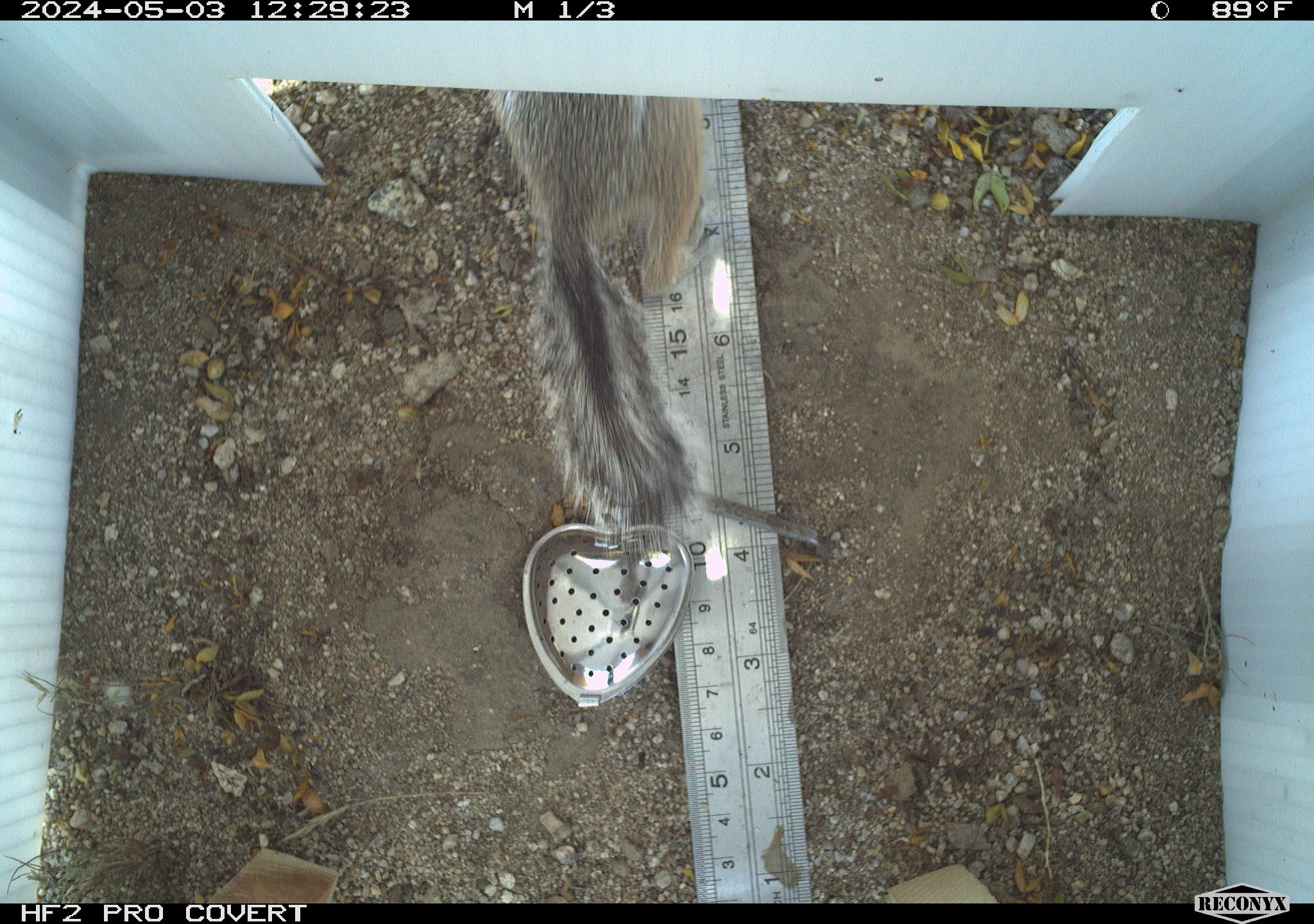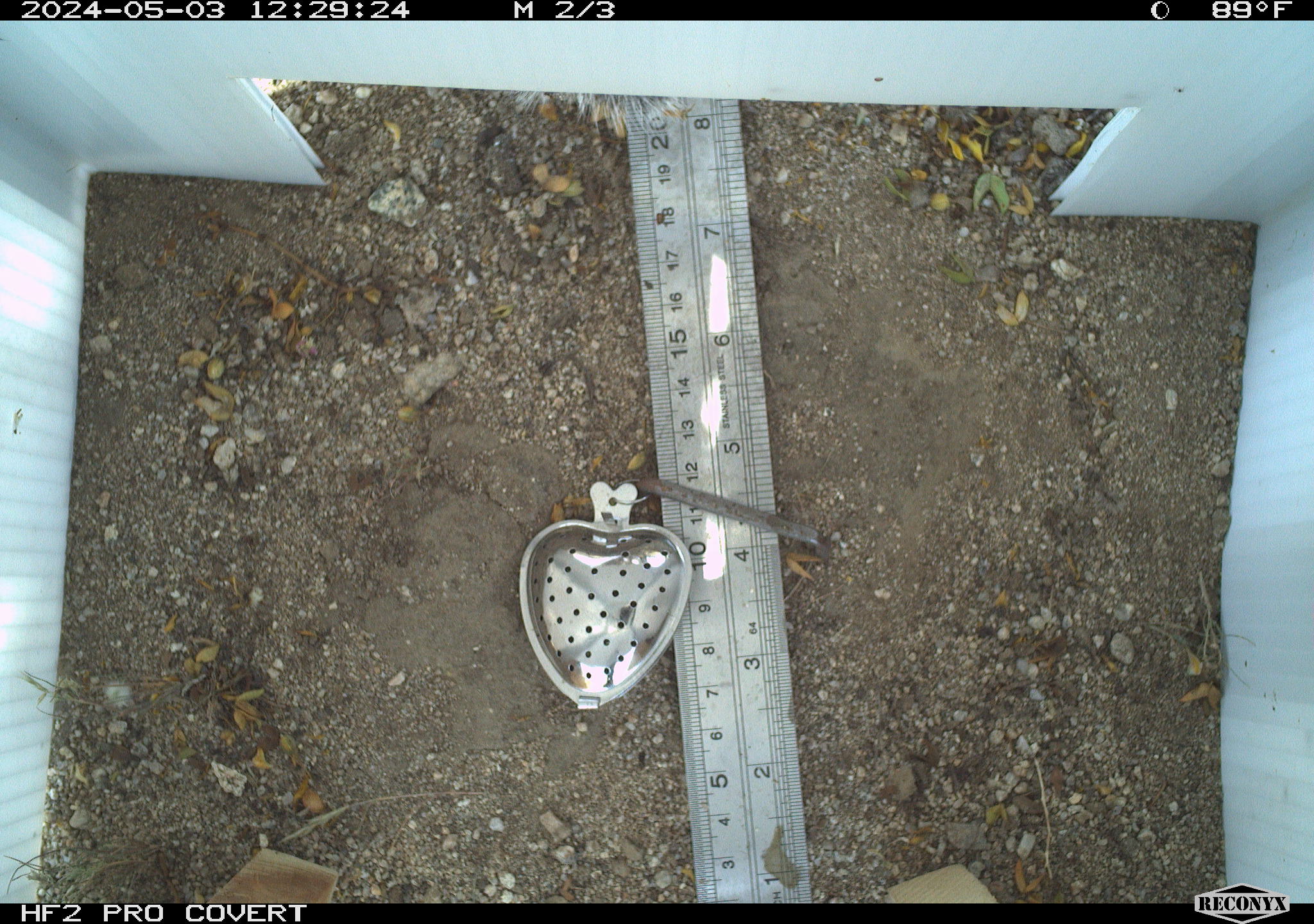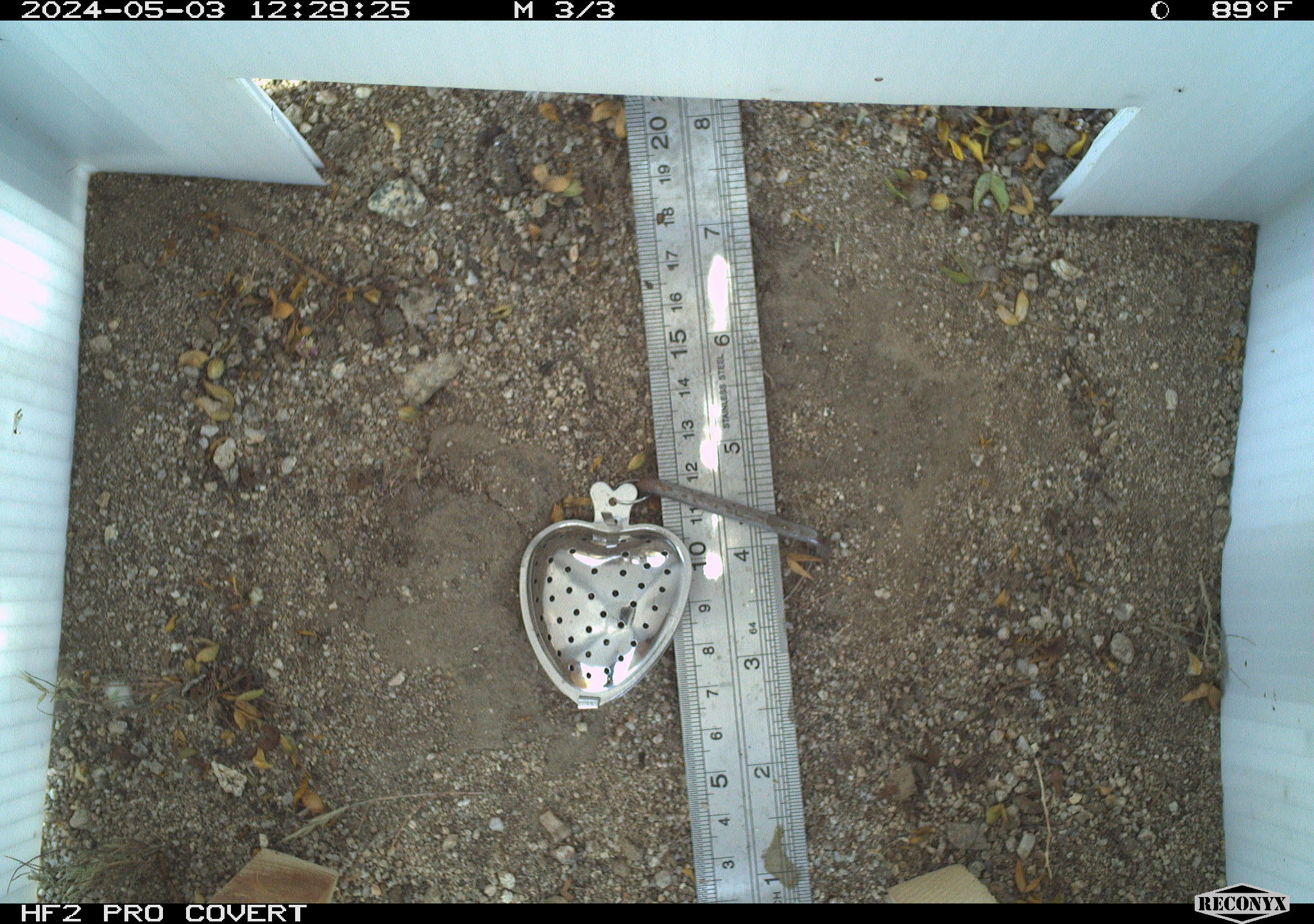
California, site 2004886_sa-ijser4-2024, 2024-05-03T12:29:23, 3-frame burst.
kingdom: Animalia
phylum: Chordata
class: Mammalia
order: Rodentia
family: Sciuridae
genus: Ammospermophilus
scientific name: Ammospermophilus leucurus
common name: white-tailed antelope squirrel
White-tailed antelope squirrel (Ammospermophilus leucurus).